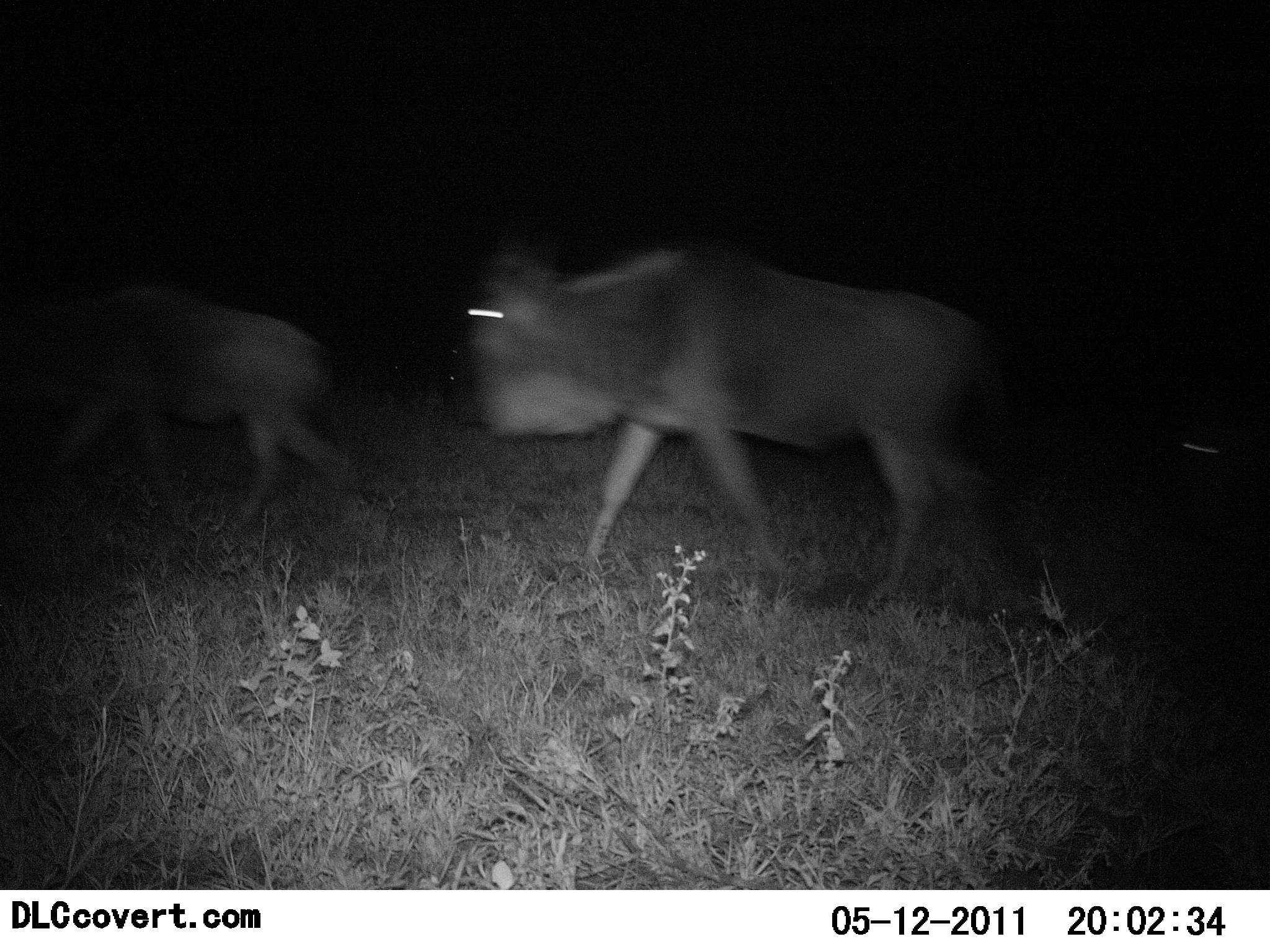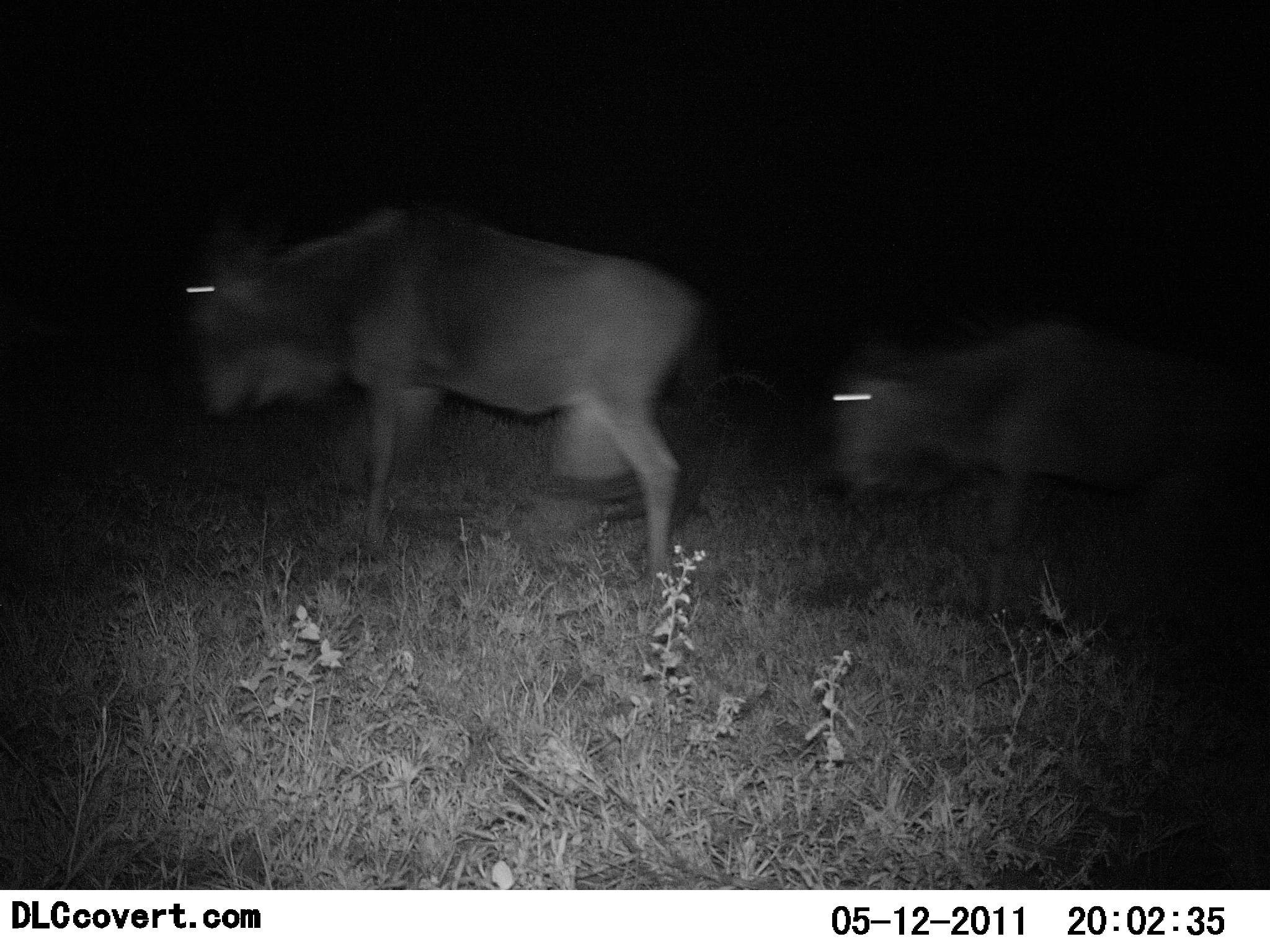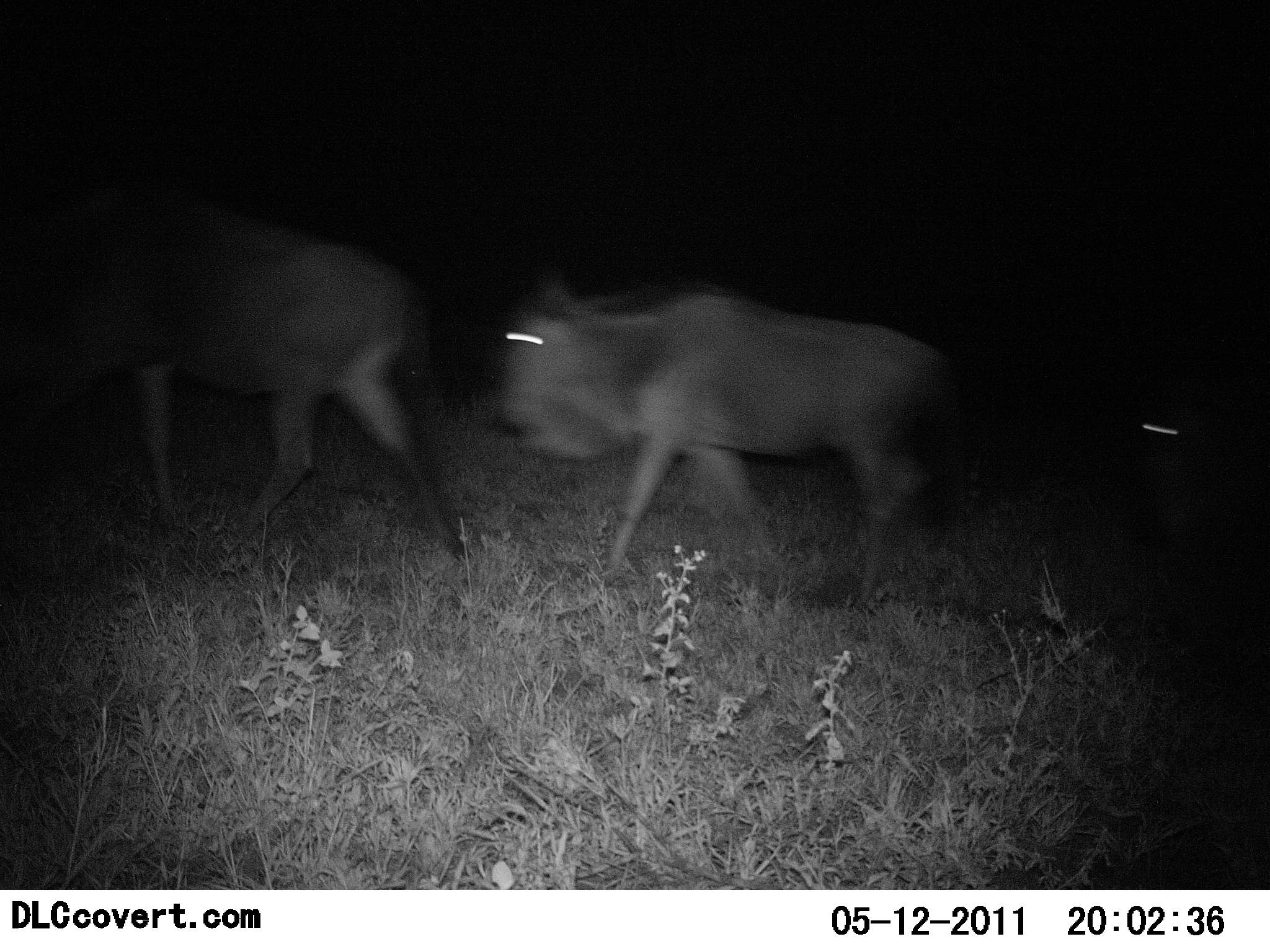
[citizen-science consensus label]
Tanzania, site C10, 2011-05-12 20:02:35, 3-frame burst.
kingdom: Animalia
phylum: Chordata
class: Mammalia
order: Artiodactyla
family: Bovidae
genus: Connochaetes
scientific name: Connochaetes taurinus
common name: blue wildebeest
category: wildebeest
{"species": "wildebeest (blue wildebeest) (Connochaetes taurinus)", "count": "3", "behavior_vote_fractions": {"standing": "15%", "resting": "0%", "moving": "100%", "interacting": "0%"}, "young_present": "23%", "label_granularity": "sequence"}